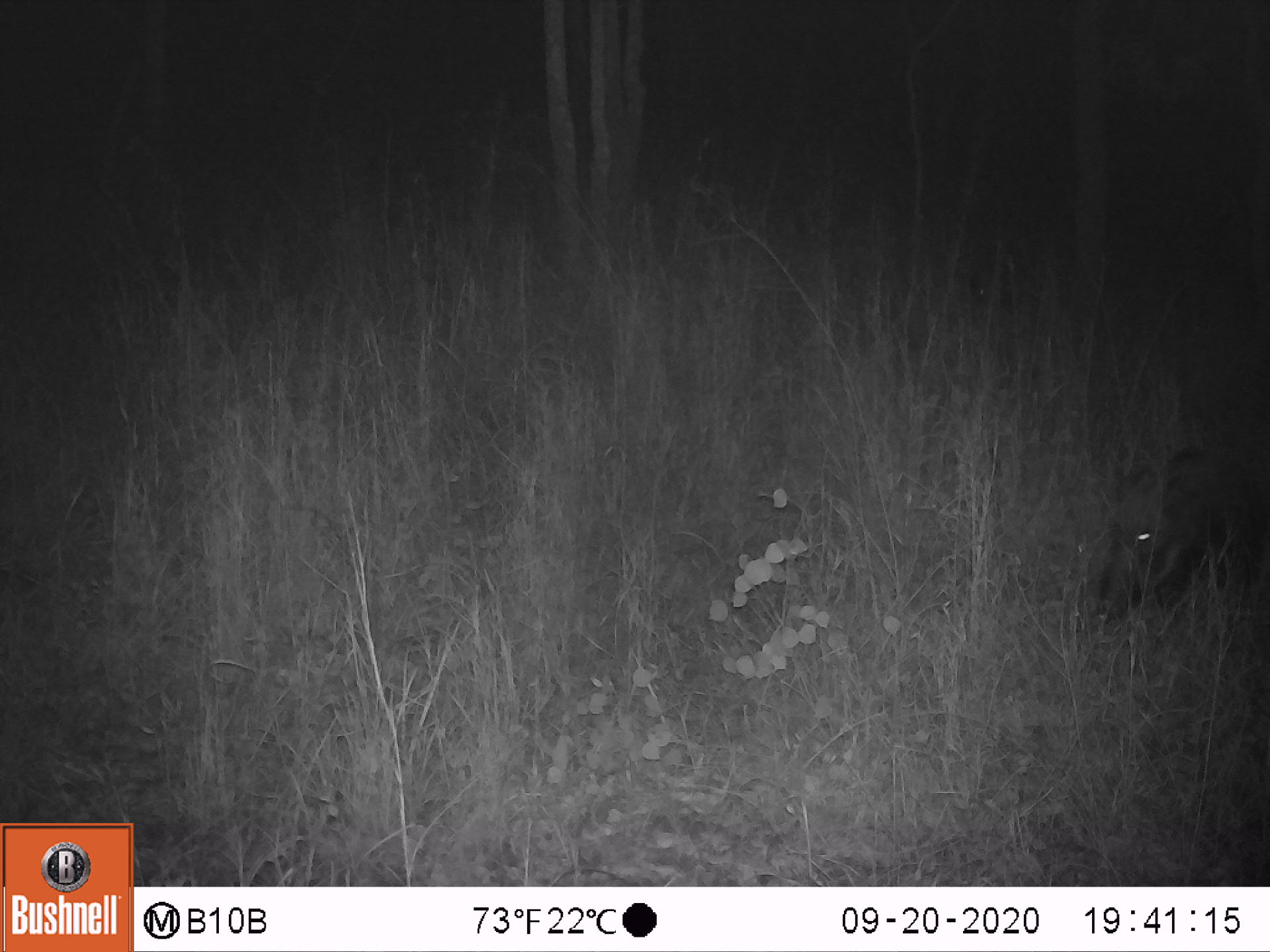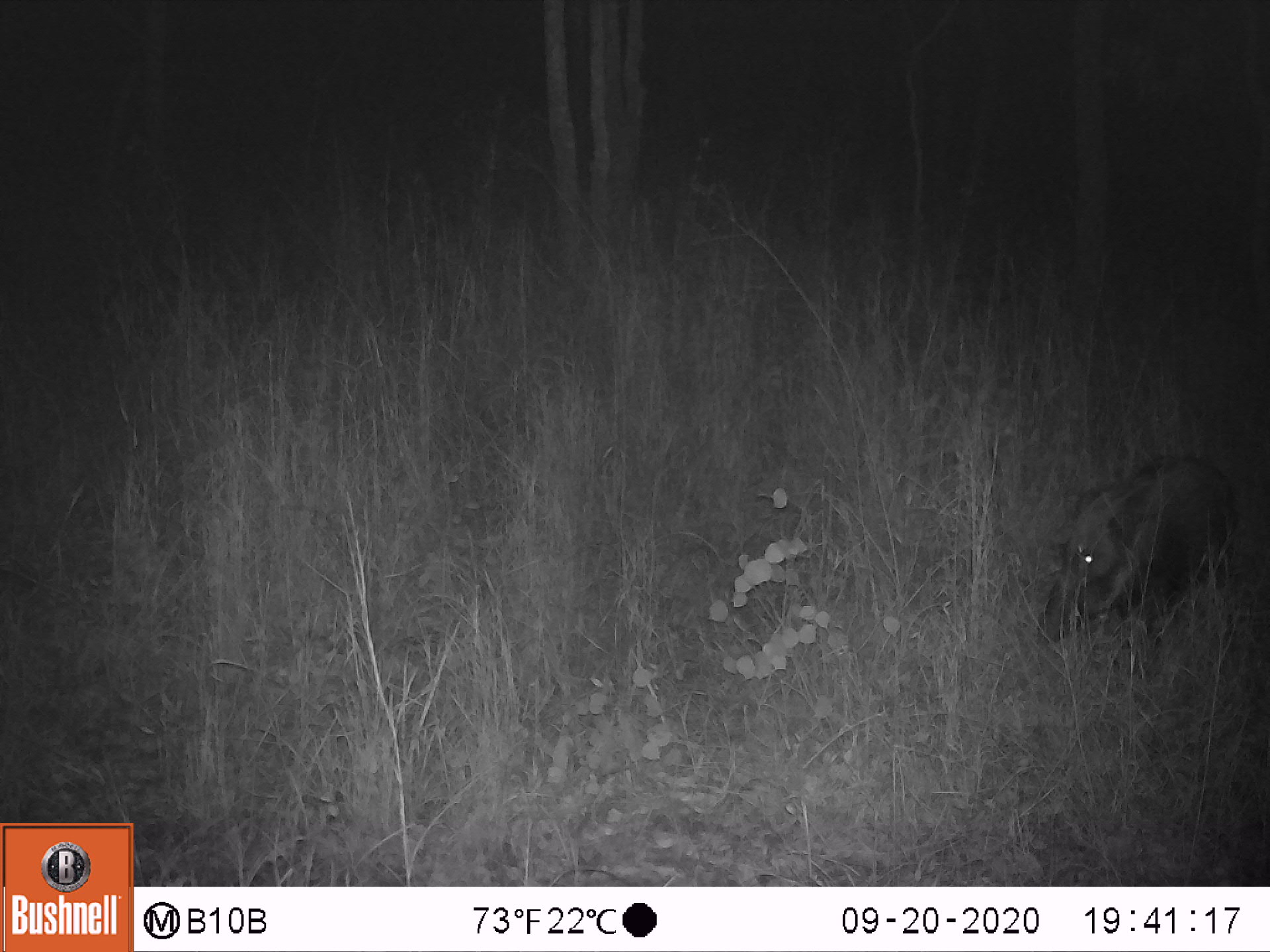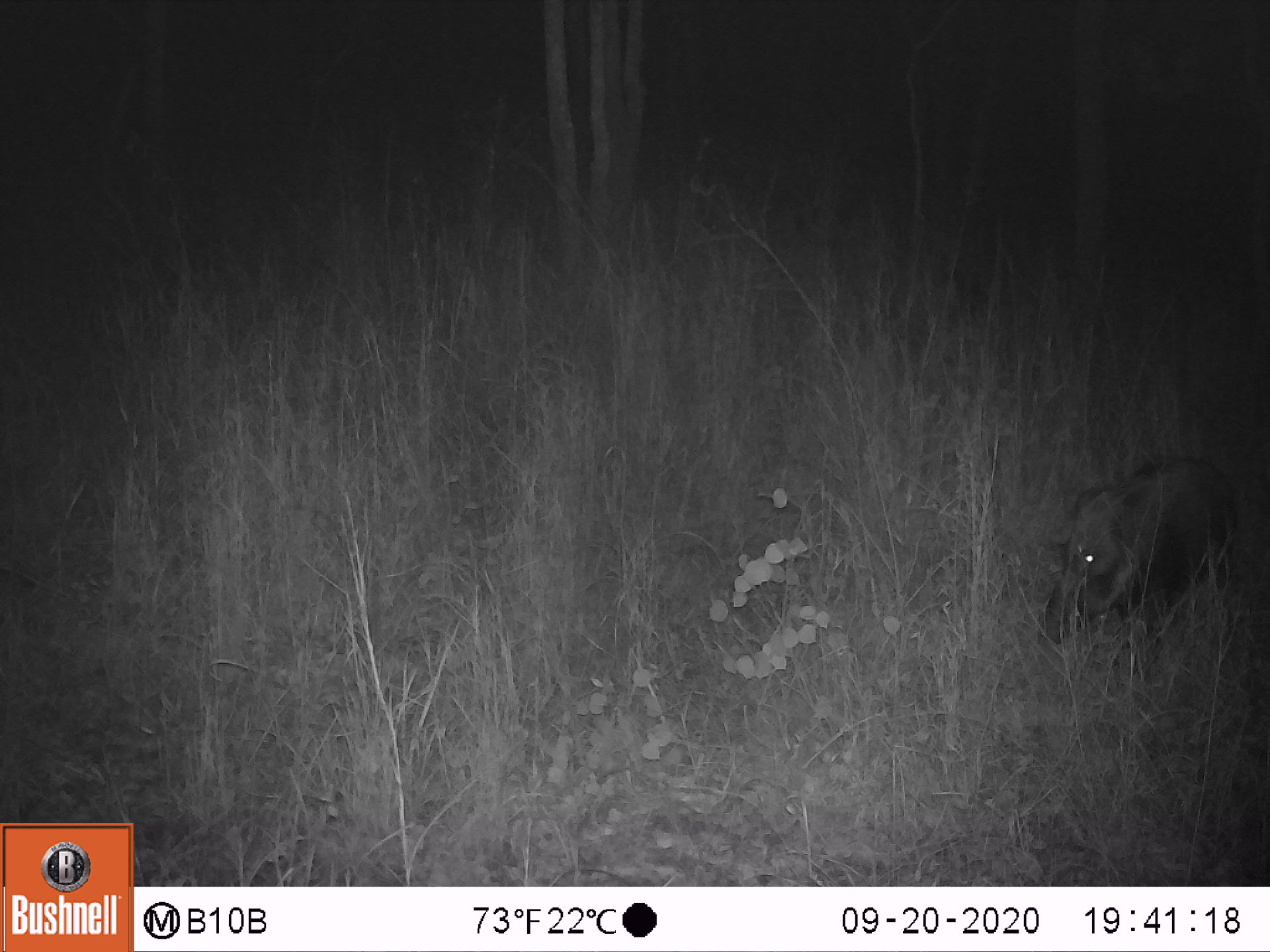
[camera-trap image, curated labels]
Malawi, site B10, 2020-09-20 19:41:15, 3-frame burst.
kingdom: Animalia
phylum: Chordata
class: Mammalia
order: Artiodactyla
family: Suidae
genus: Potamochoerus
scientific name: Potamochoerus larvatus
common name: bushpig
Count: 1.